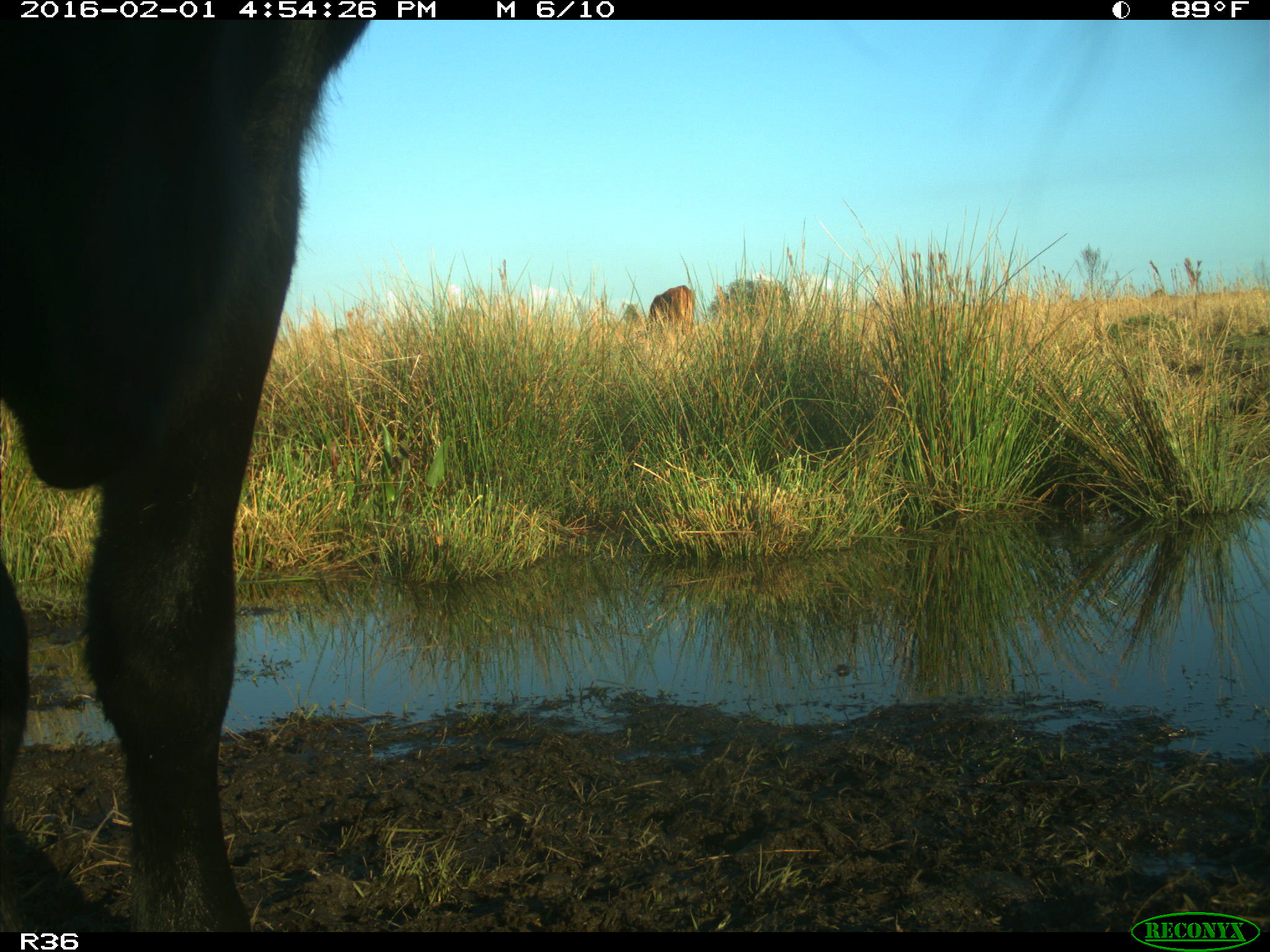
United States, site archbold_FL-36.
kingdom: Animalia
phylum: Chordata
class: Mammalia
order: Artiodactyla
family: Bovidae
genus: Bos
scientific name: Bos taurus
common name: domestic cow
Bos taurus (domestic cow).